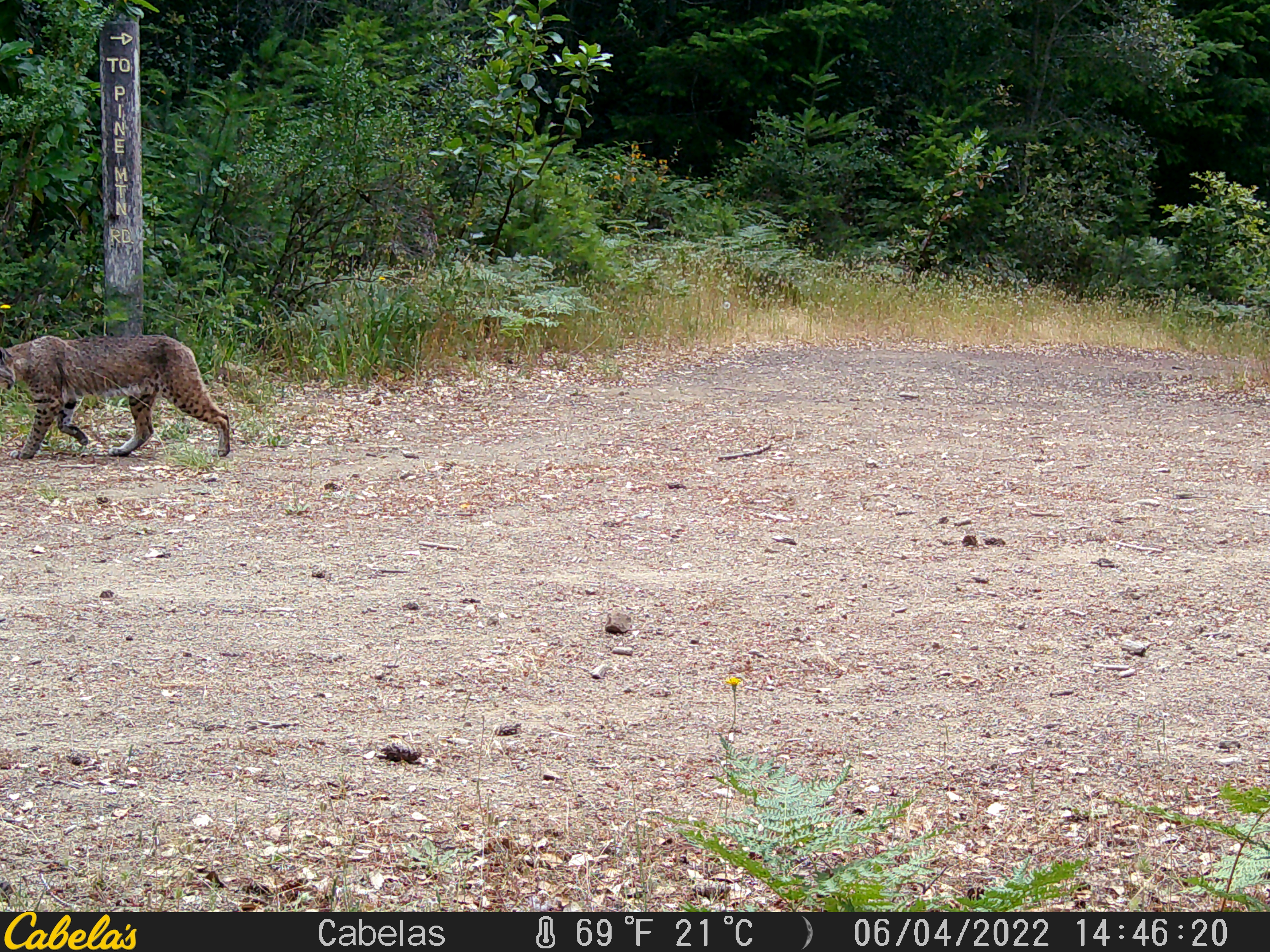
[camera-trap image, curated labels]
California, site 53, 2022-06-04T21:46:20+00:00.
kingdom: Animalia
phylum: Chordata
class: Mammalia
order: Carnivora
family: Felidae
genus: Lynx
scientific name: Lynx rufus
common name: bobcat